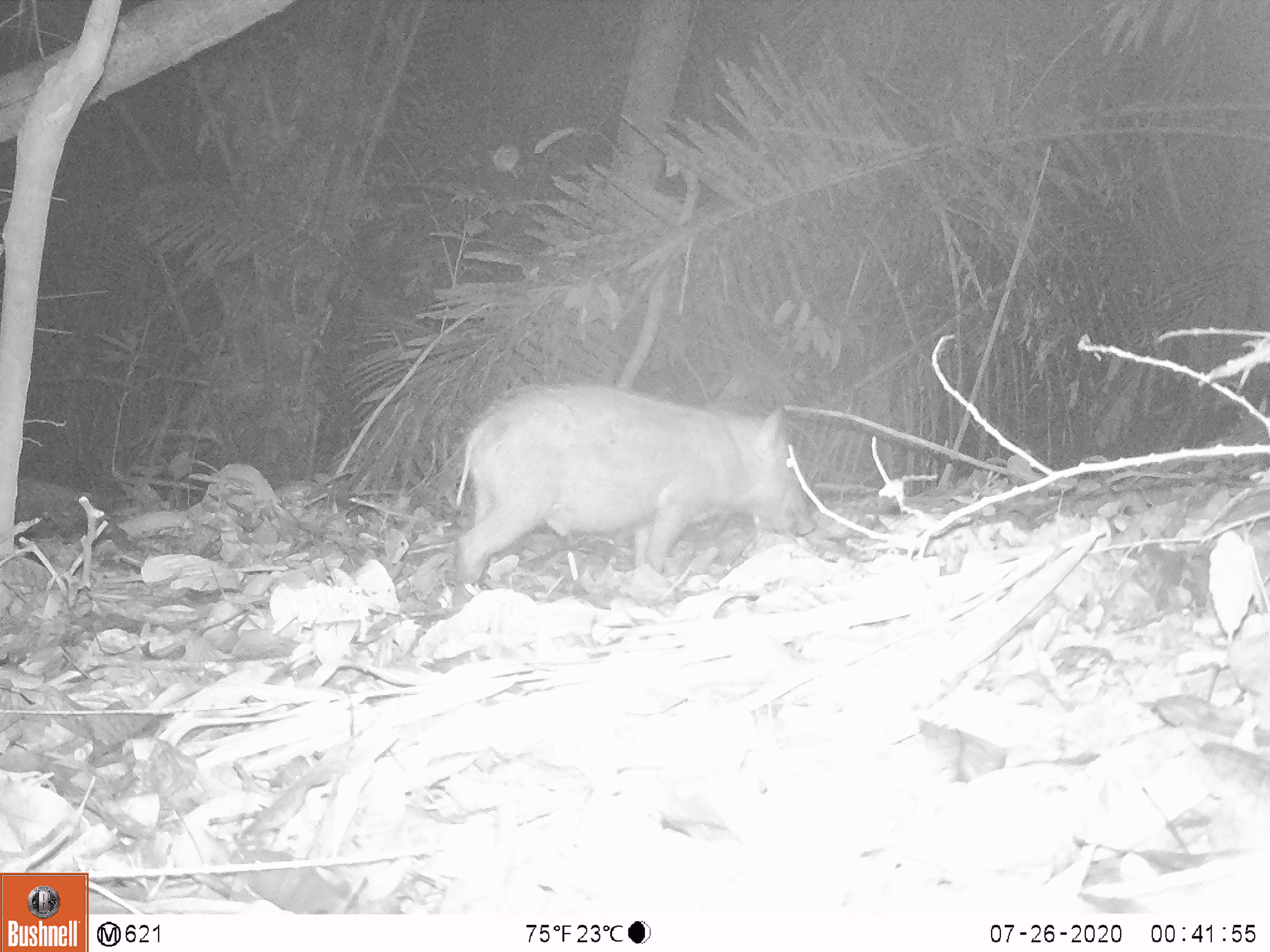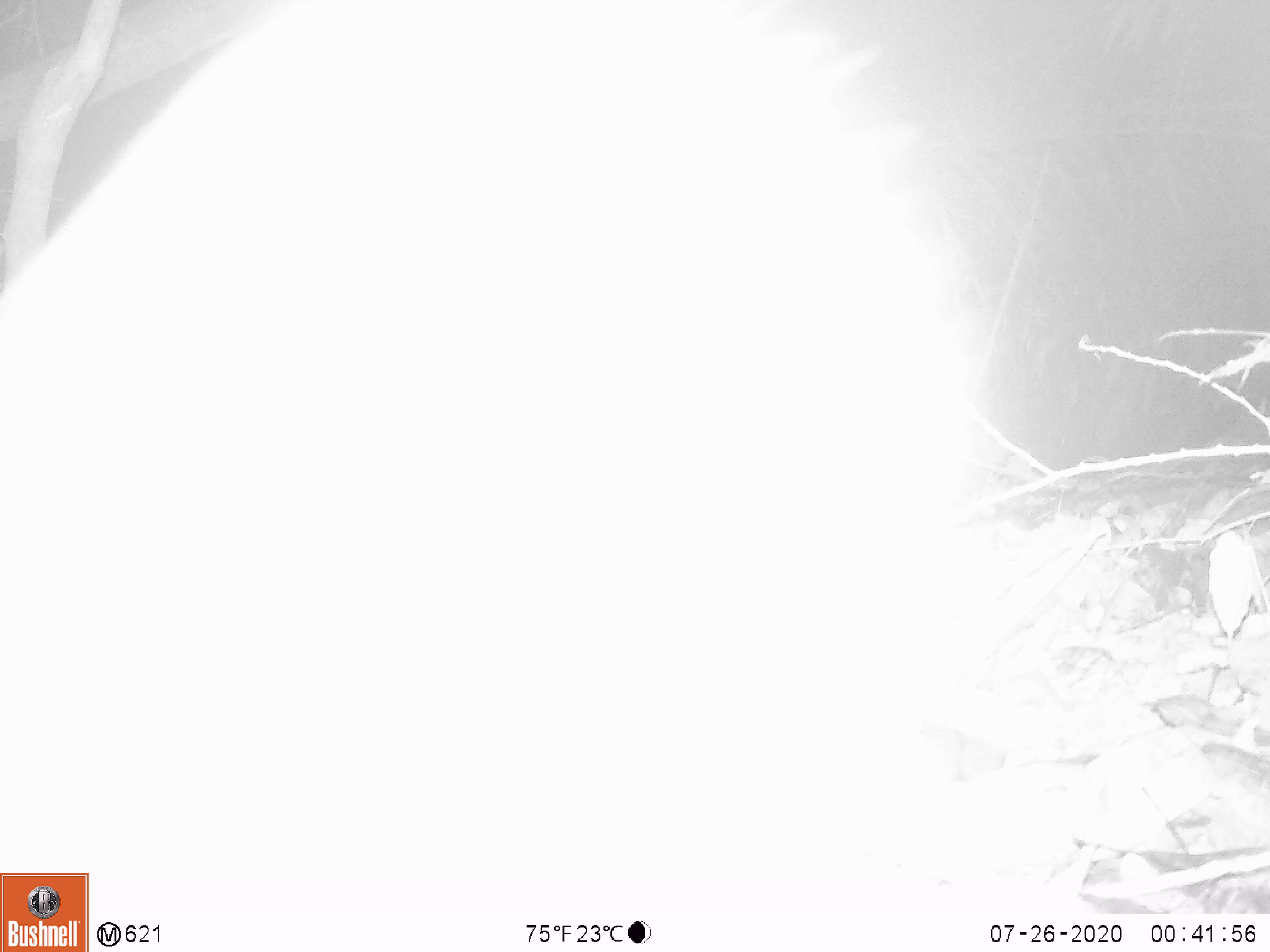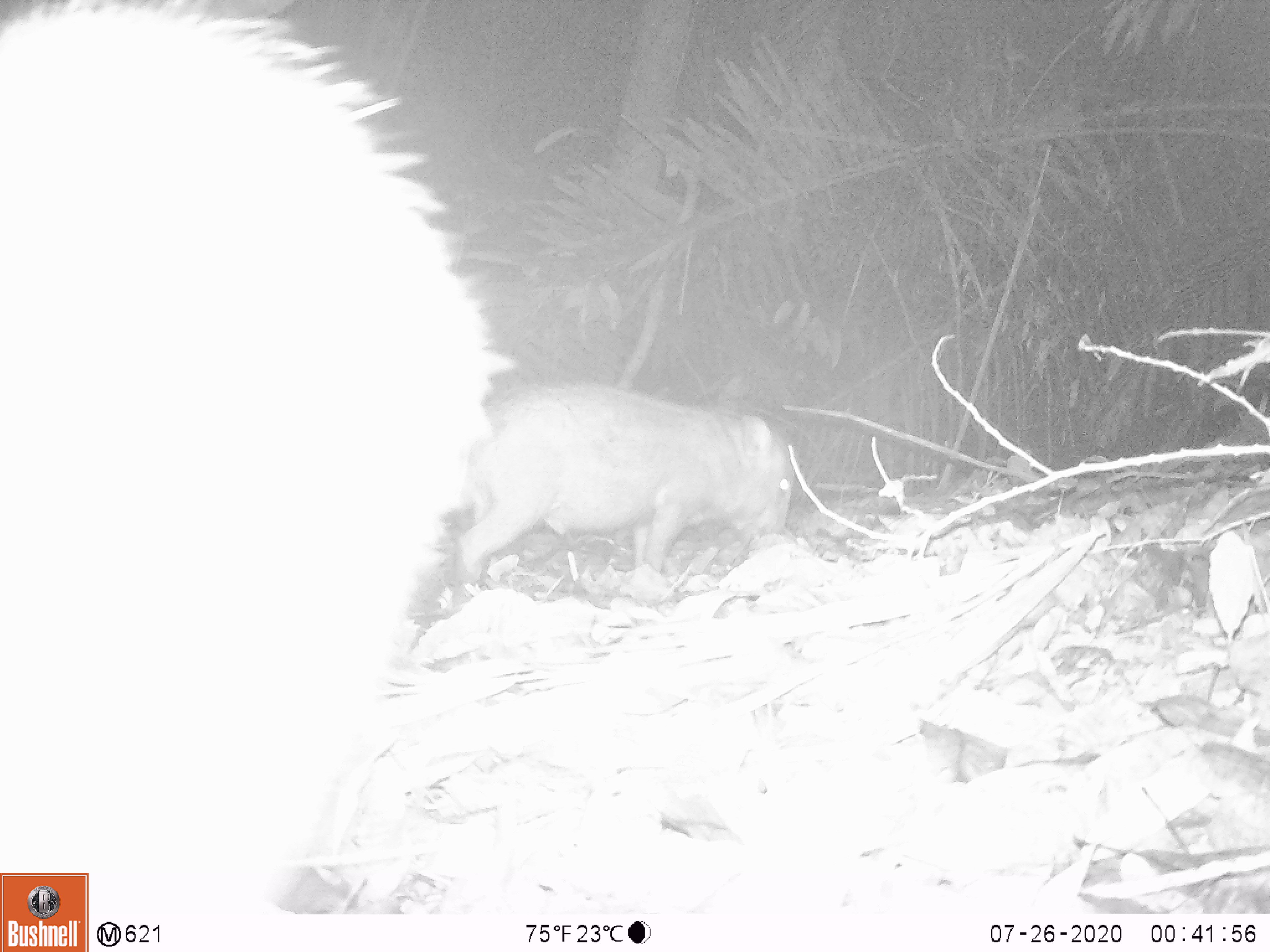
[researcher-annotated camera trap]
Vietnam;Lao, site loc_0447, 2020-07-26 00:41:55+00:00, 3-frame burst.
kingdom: Animalia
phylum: Chordata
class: Mammalia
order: Artiodactyla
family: Suidae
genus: Sus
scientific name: Sus scrofa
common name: eurasian wild pig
Eurasian wild pig (Sus scrofa). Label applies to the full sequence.